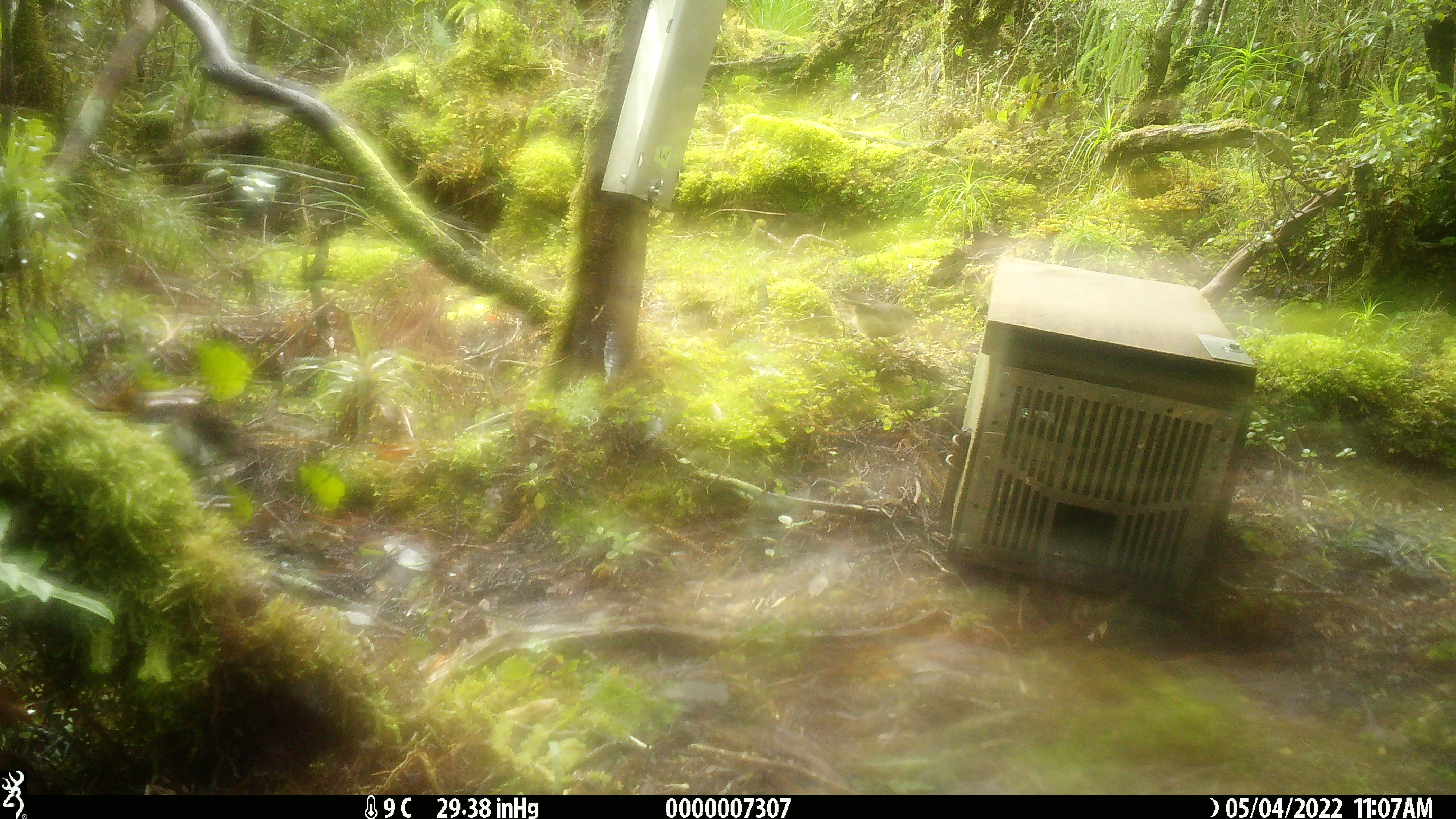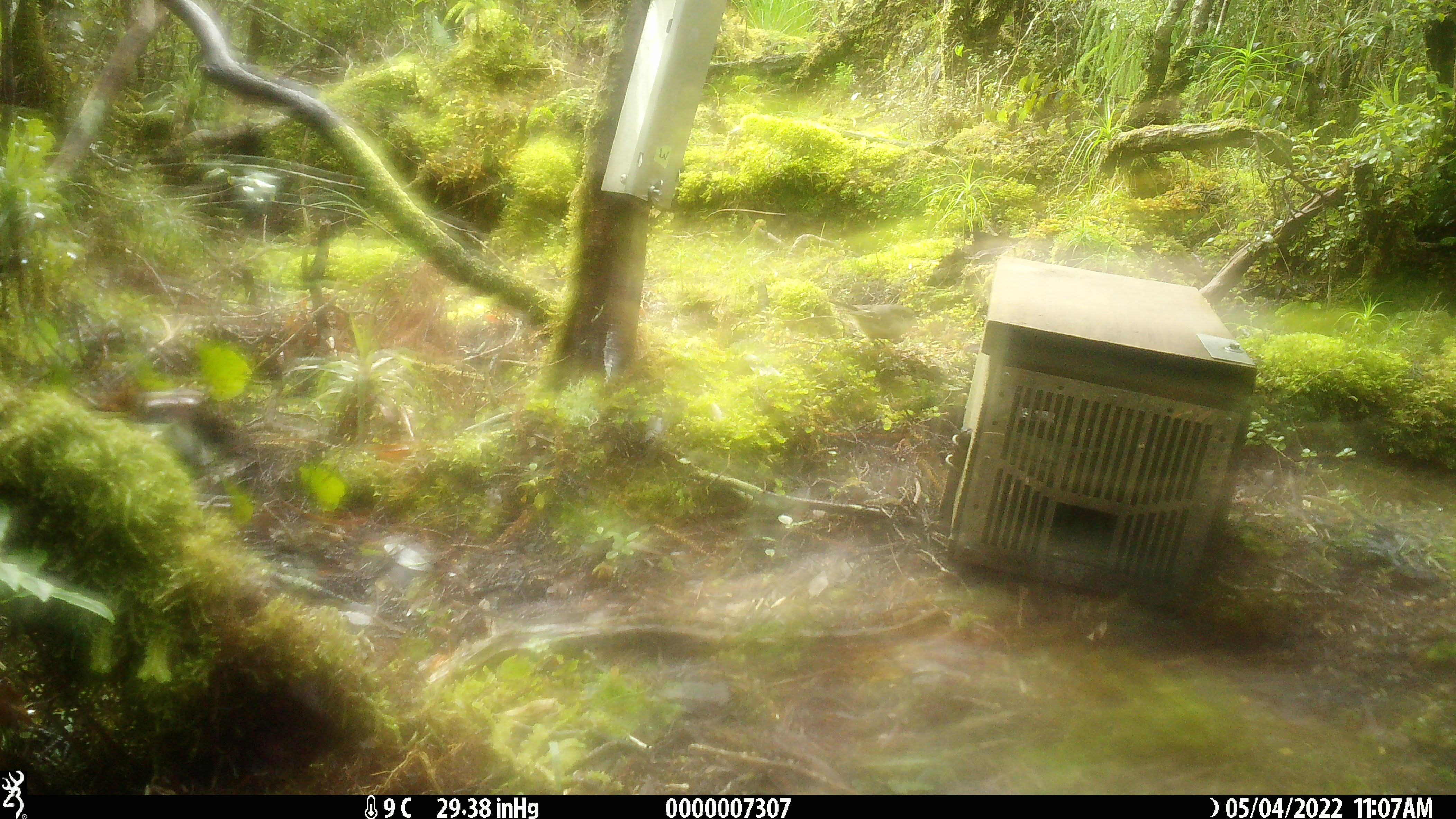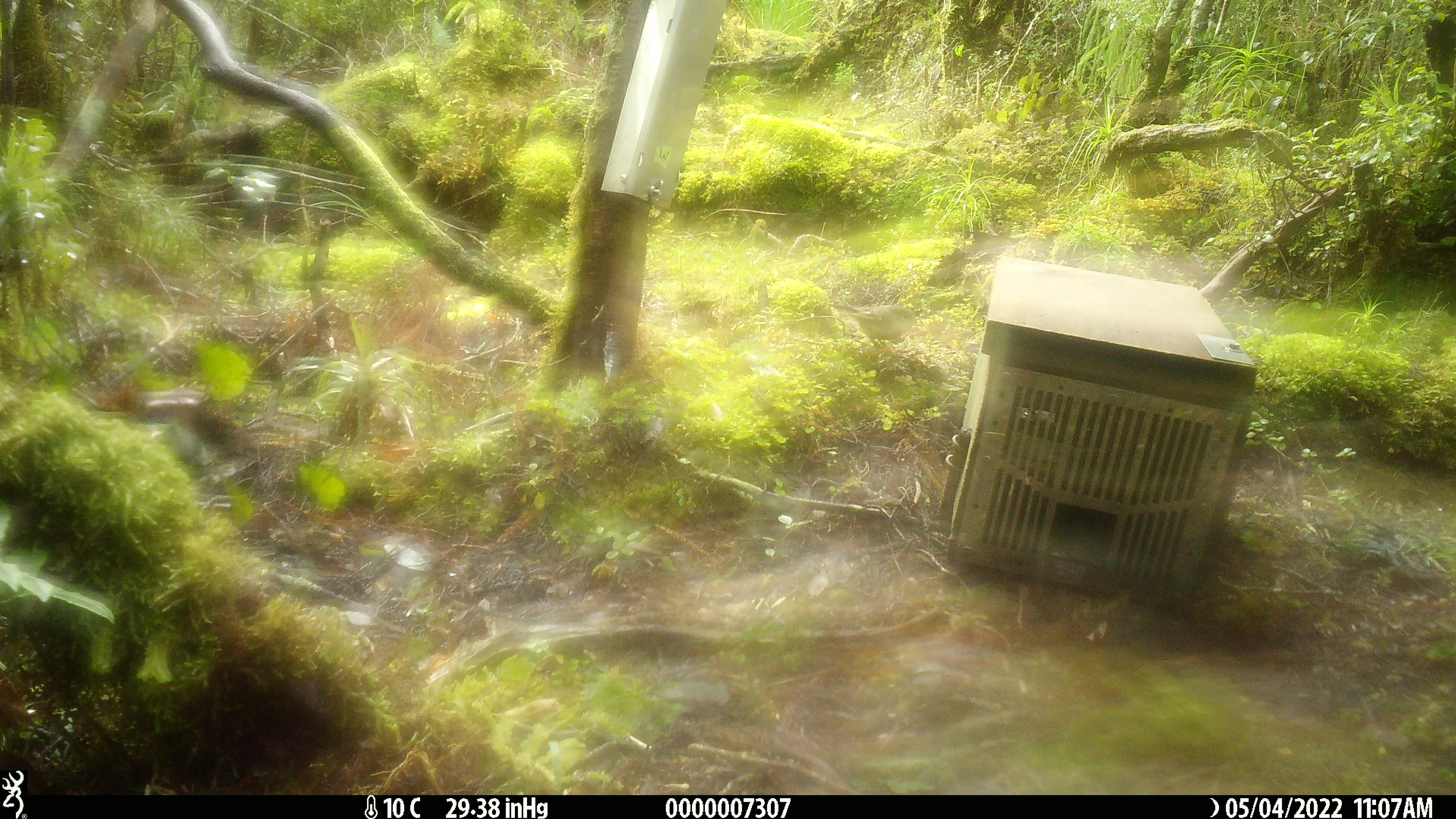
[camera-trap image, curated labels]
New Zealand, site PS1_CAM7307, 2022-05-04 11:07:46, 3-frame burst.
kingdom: Animalia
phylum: Chordata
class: Aves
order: Passeriformes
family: Petroicidae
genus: Petroica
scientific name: Petroica macrocephala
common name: tomtit